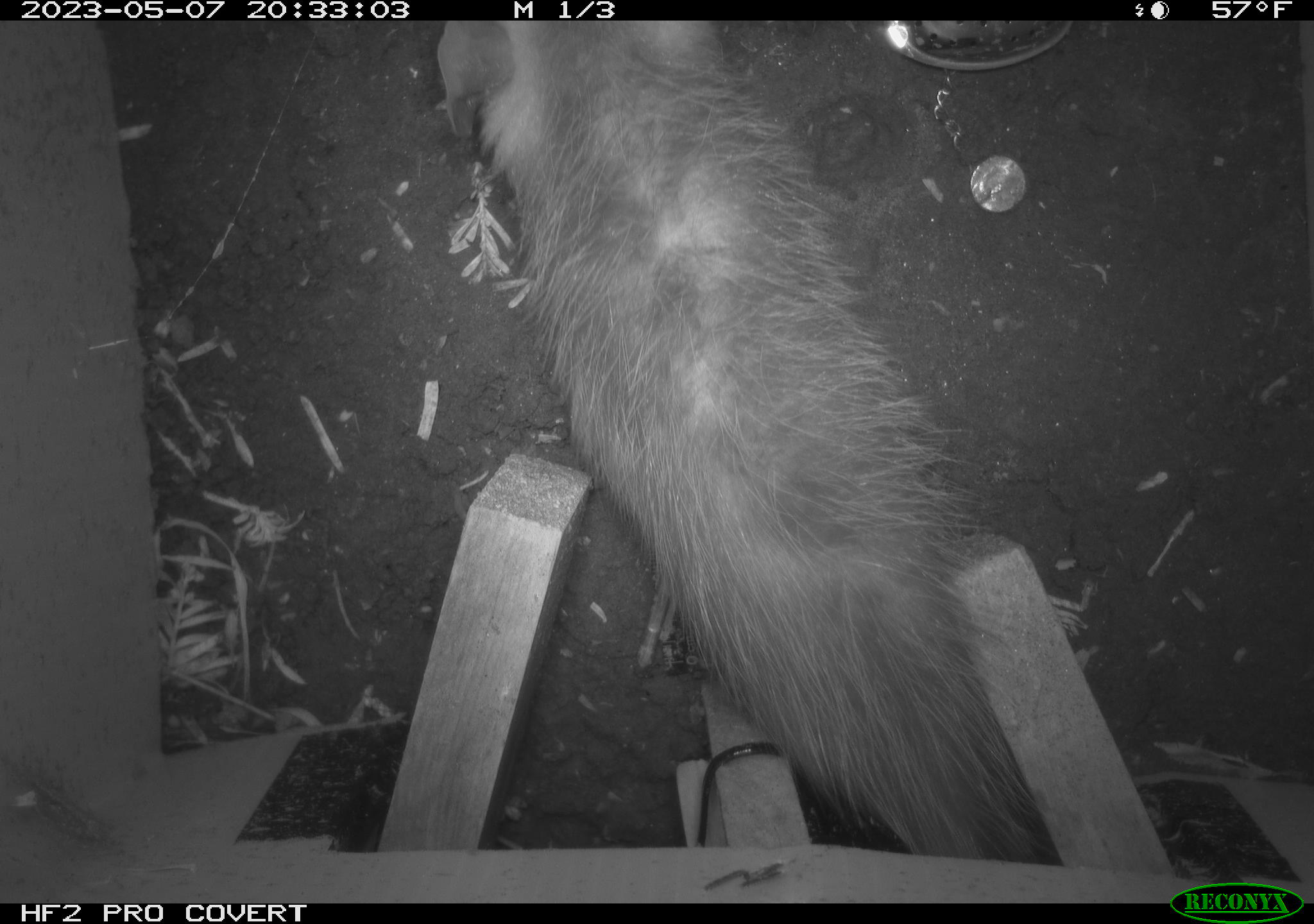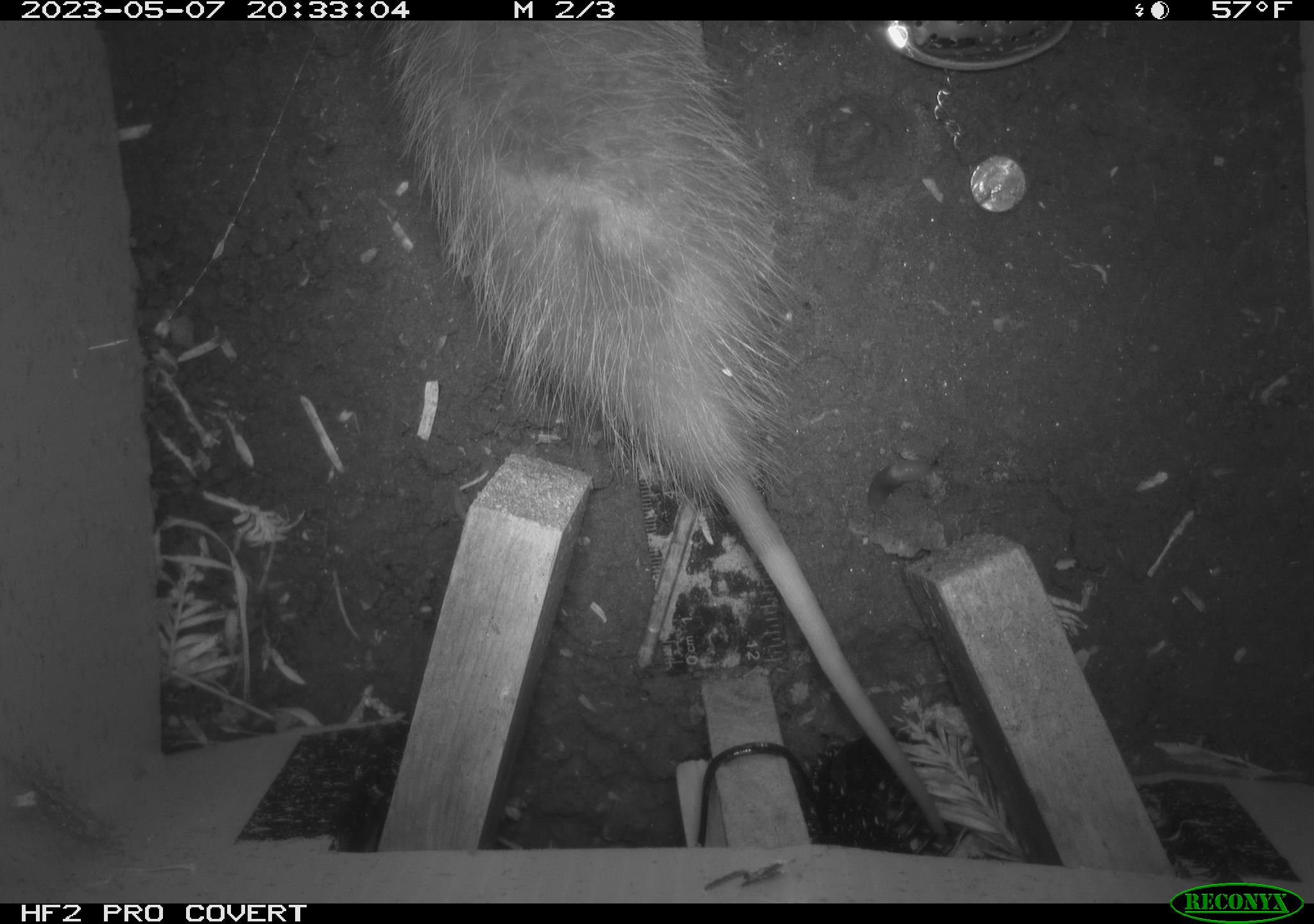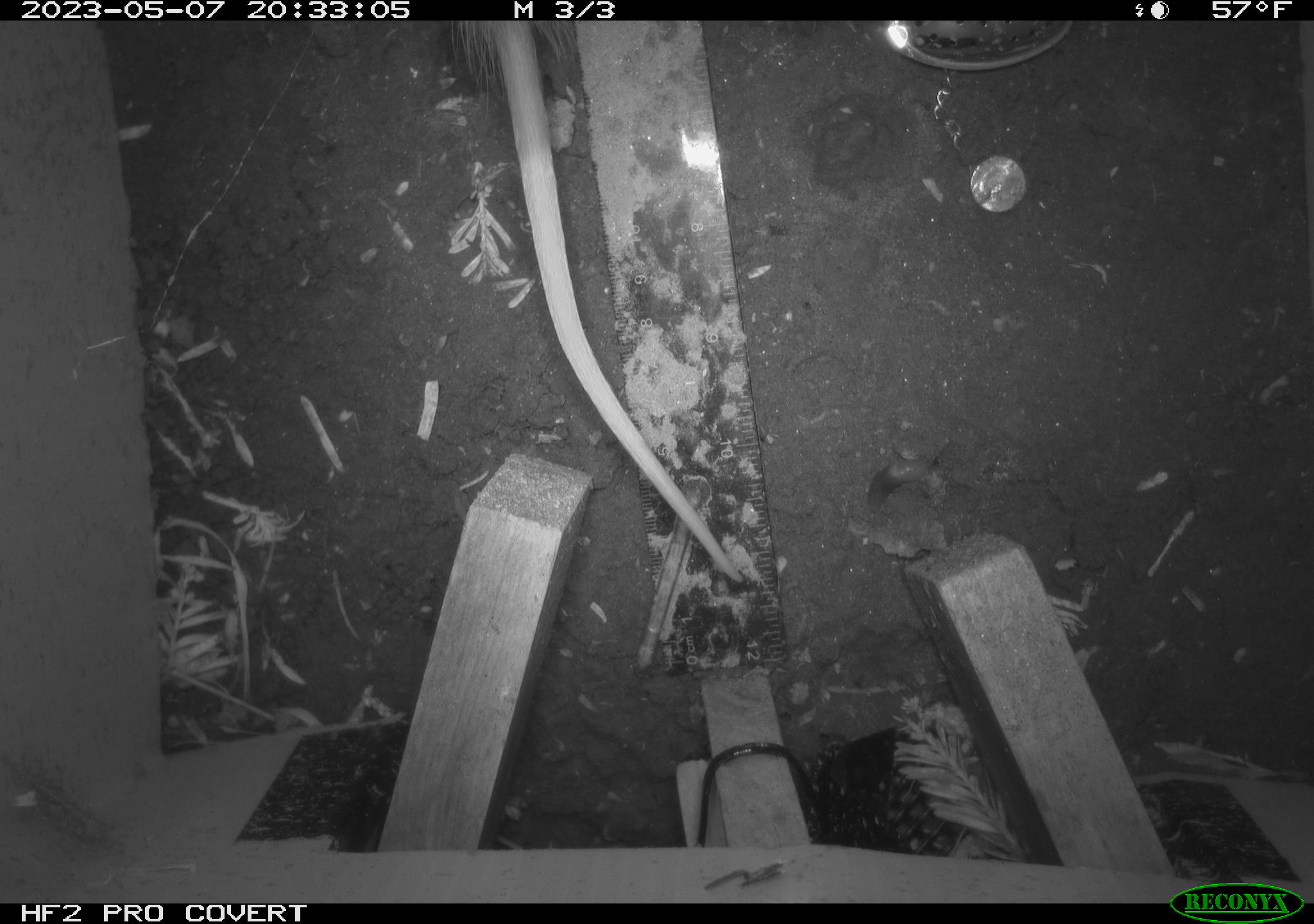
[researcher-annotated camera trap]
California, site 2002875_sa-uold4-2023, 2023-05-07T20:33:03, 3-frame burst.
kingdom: Animalia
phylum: Chordata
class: Mammalia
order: Didelphimorphia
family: Didelphidae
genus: Didelphis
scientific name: Didelphis virginiana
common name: virginia opossum